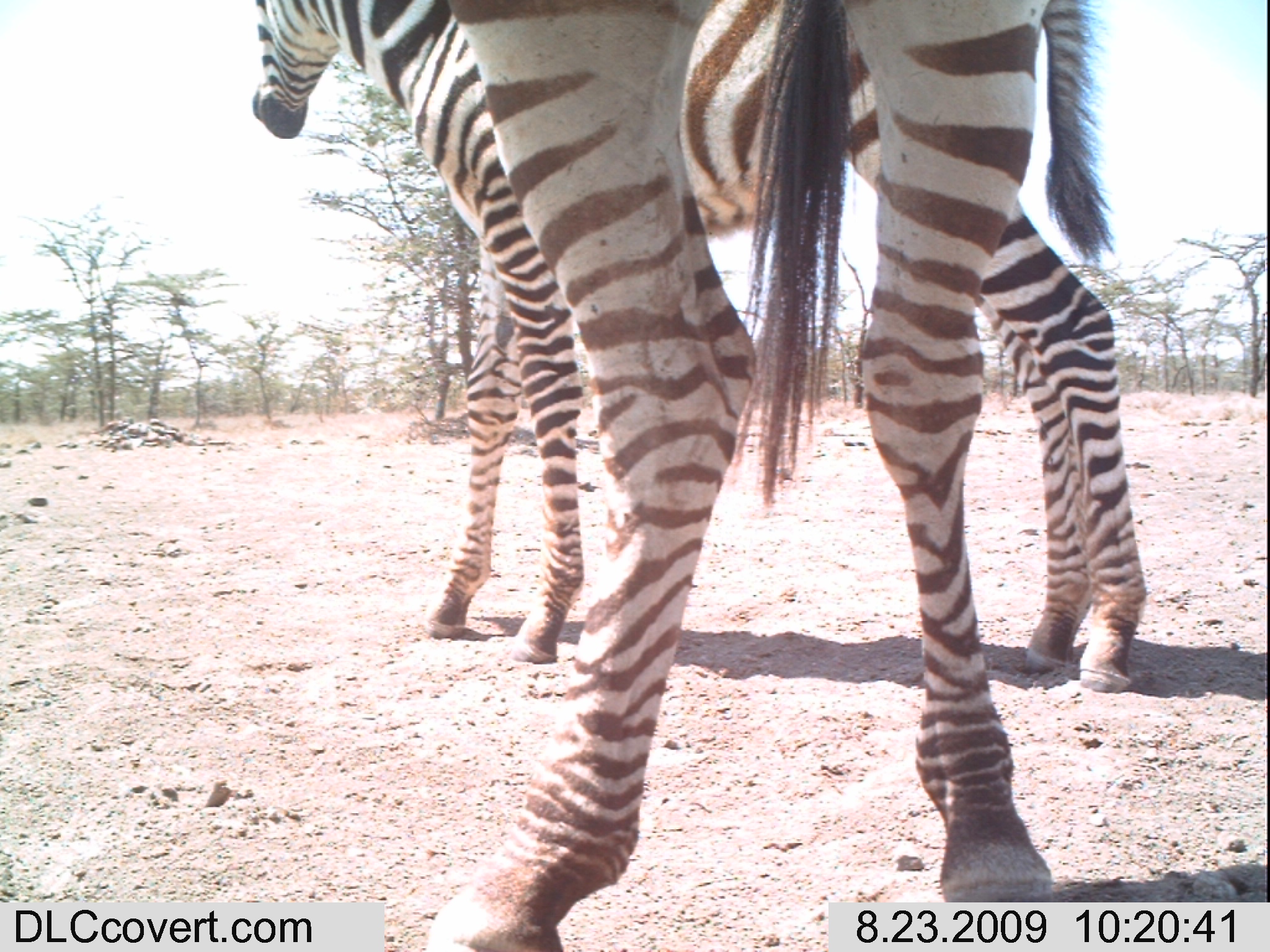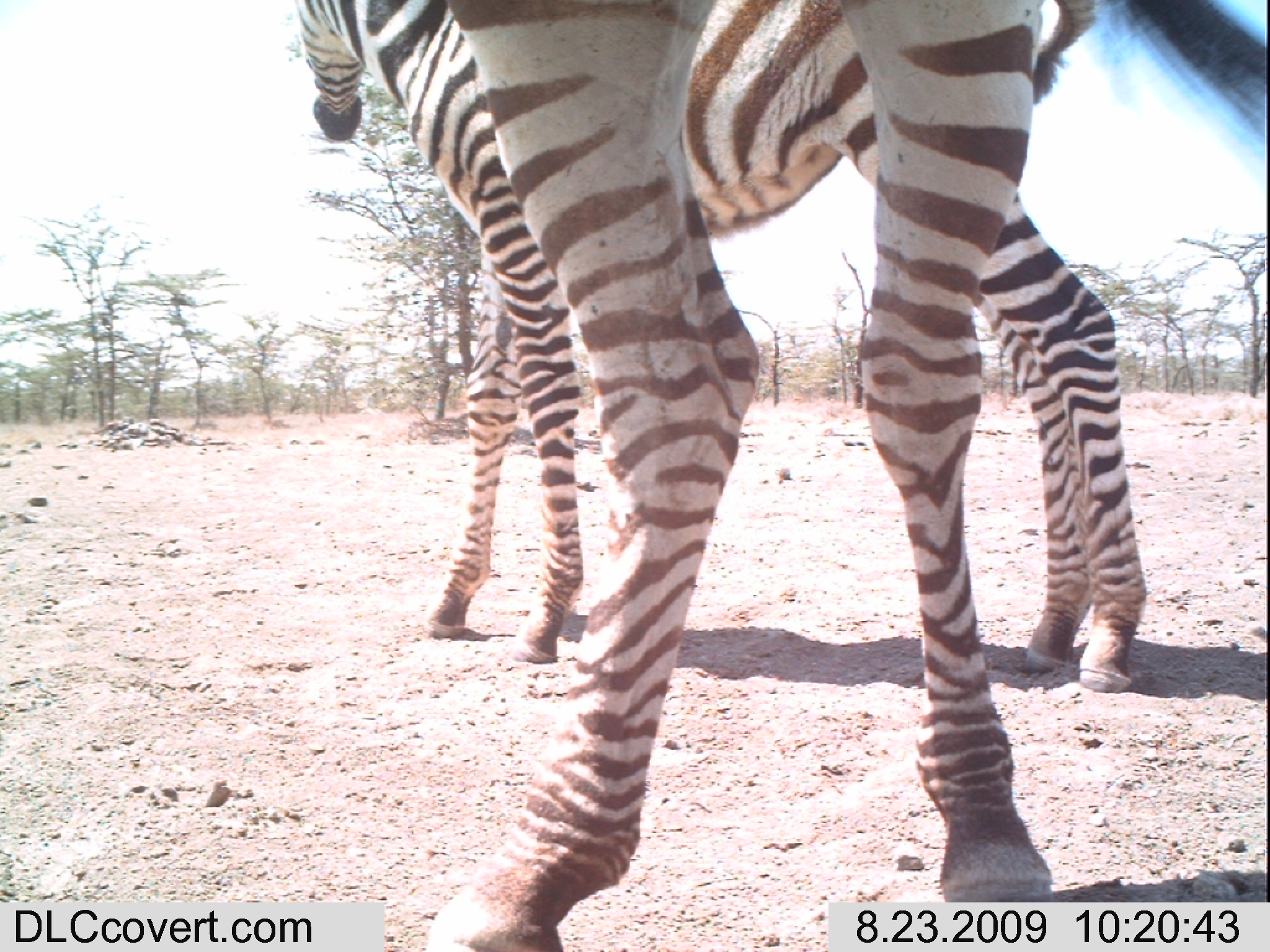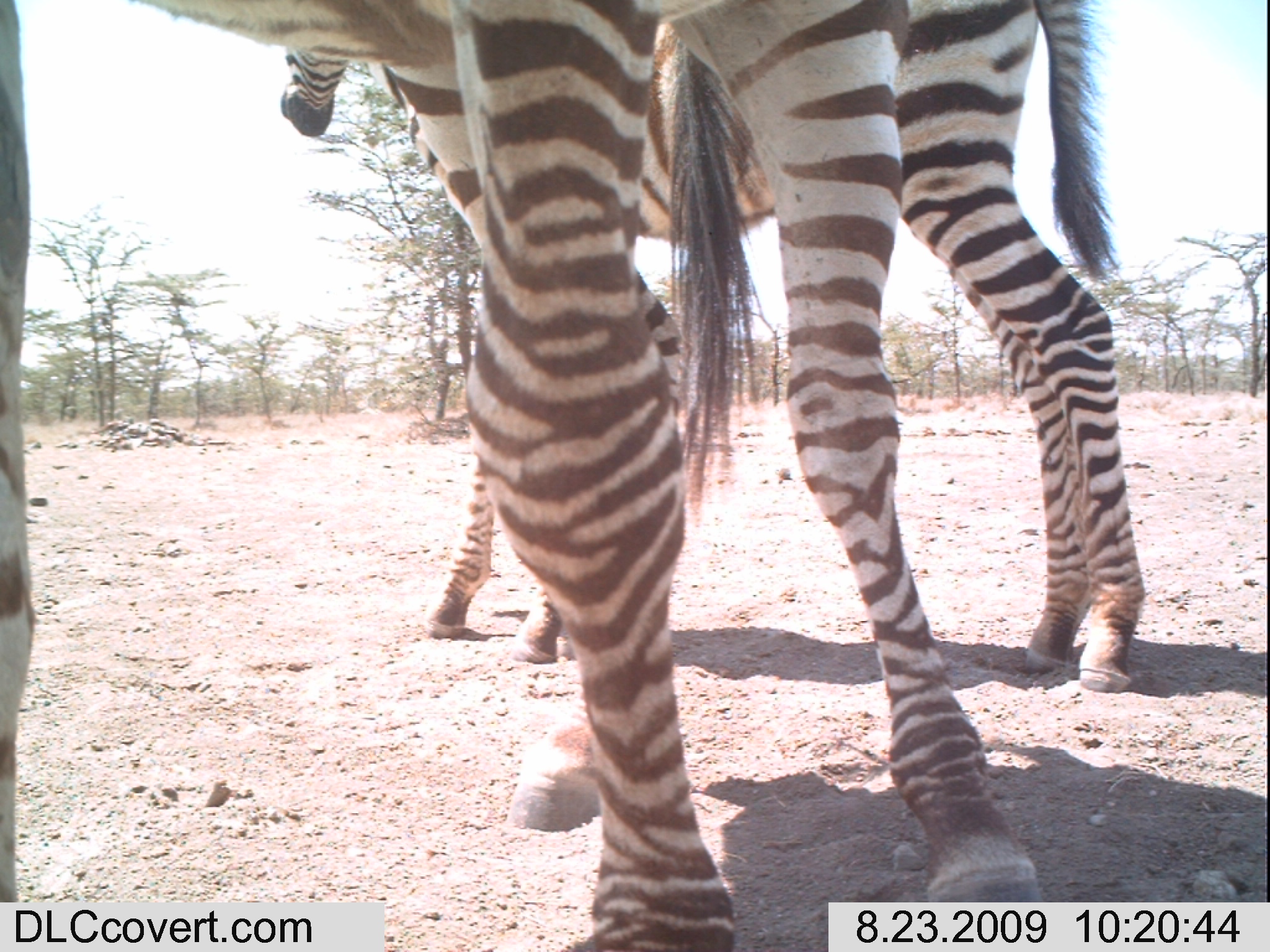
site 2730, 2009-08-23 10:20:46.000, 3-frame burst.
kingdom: Animalia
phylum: Chordata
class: Mammalia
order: Perissodactyla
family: Equidae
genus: Equus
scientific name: Equus quagga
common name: plains zebra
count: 2